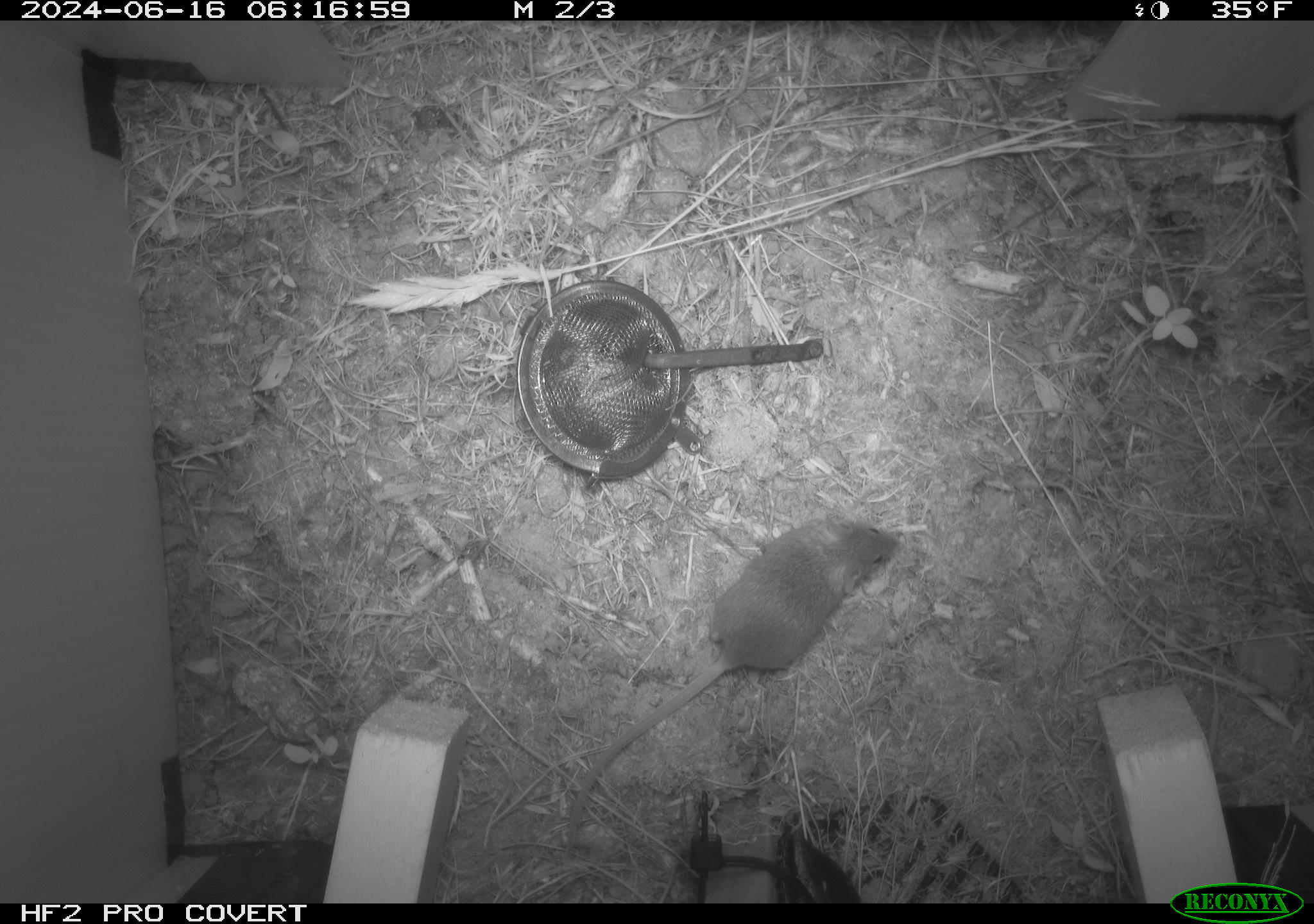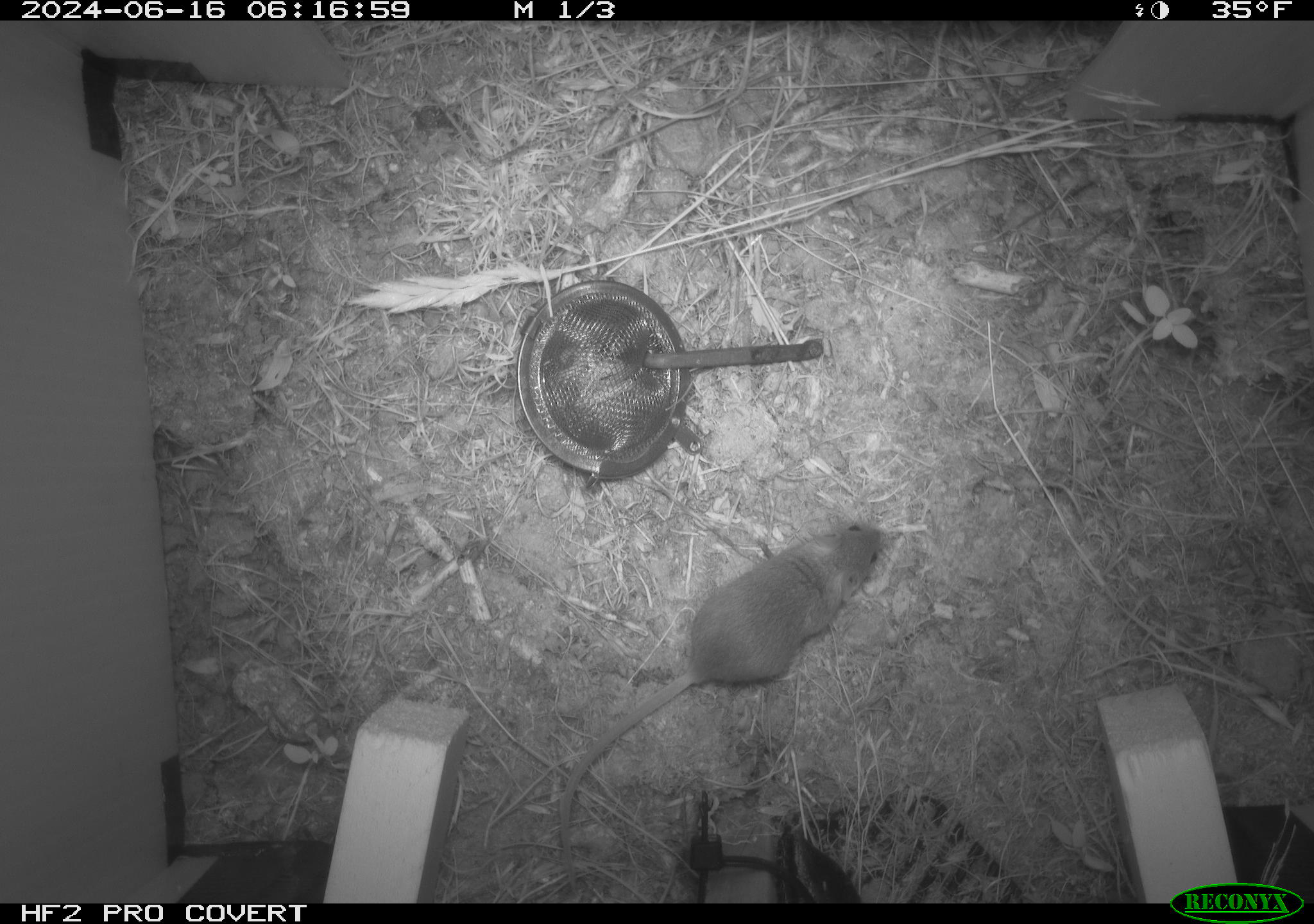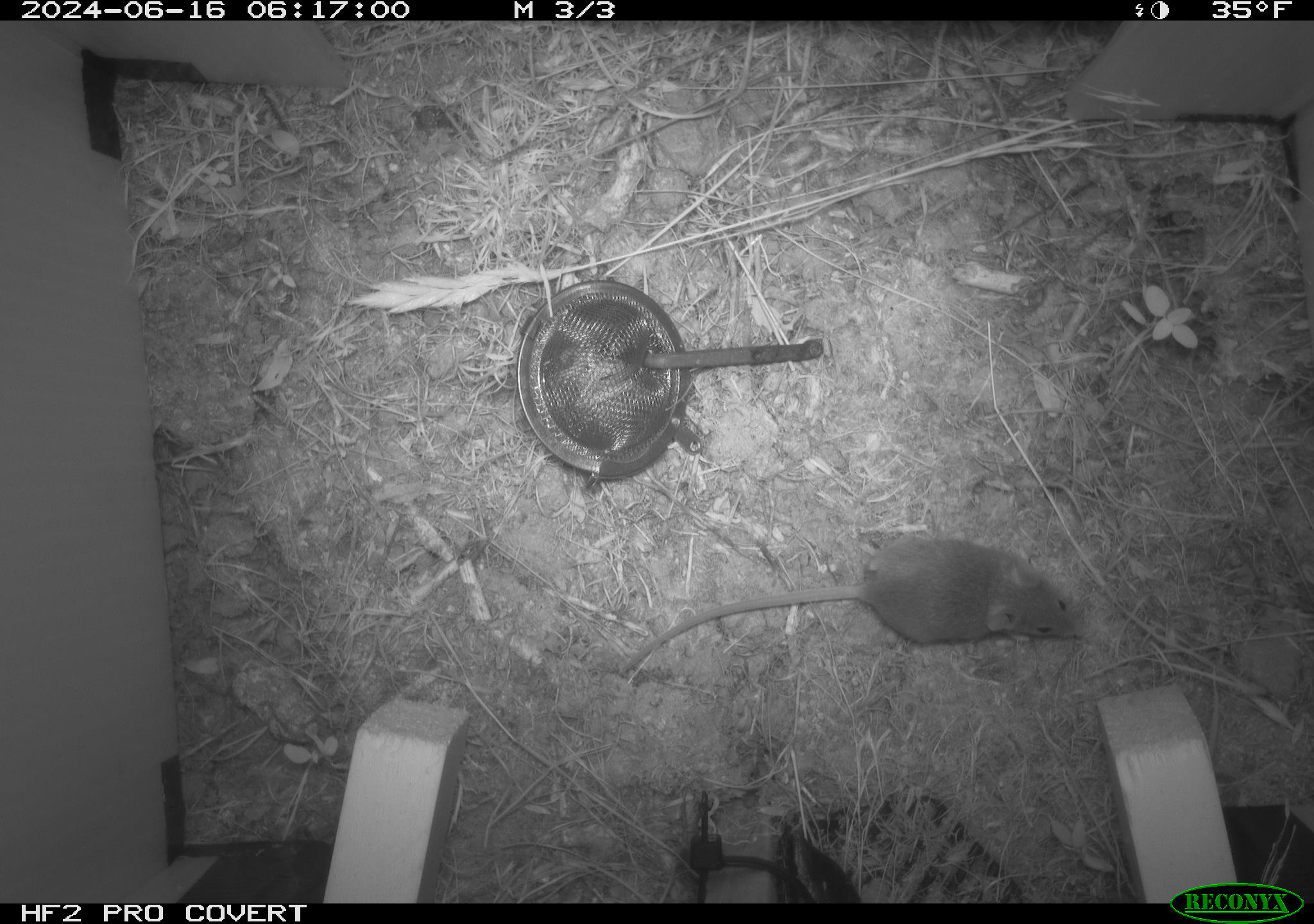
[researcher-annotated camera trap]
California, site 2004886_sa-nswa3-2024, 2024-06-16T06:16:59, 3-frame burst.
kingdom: Animalia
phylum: Chordata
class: Mammalia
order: Rodentia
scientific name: Rodentia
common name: rodent